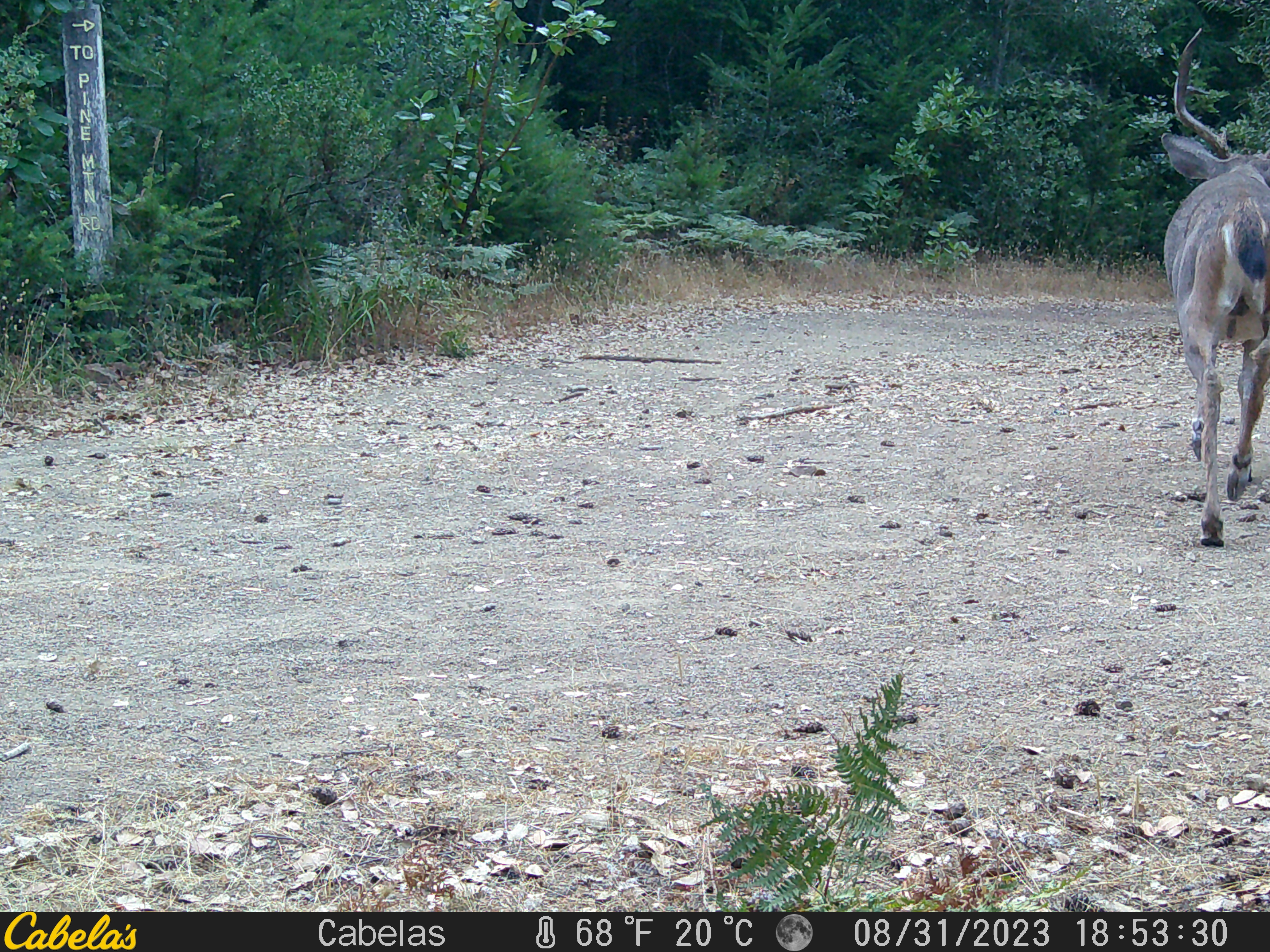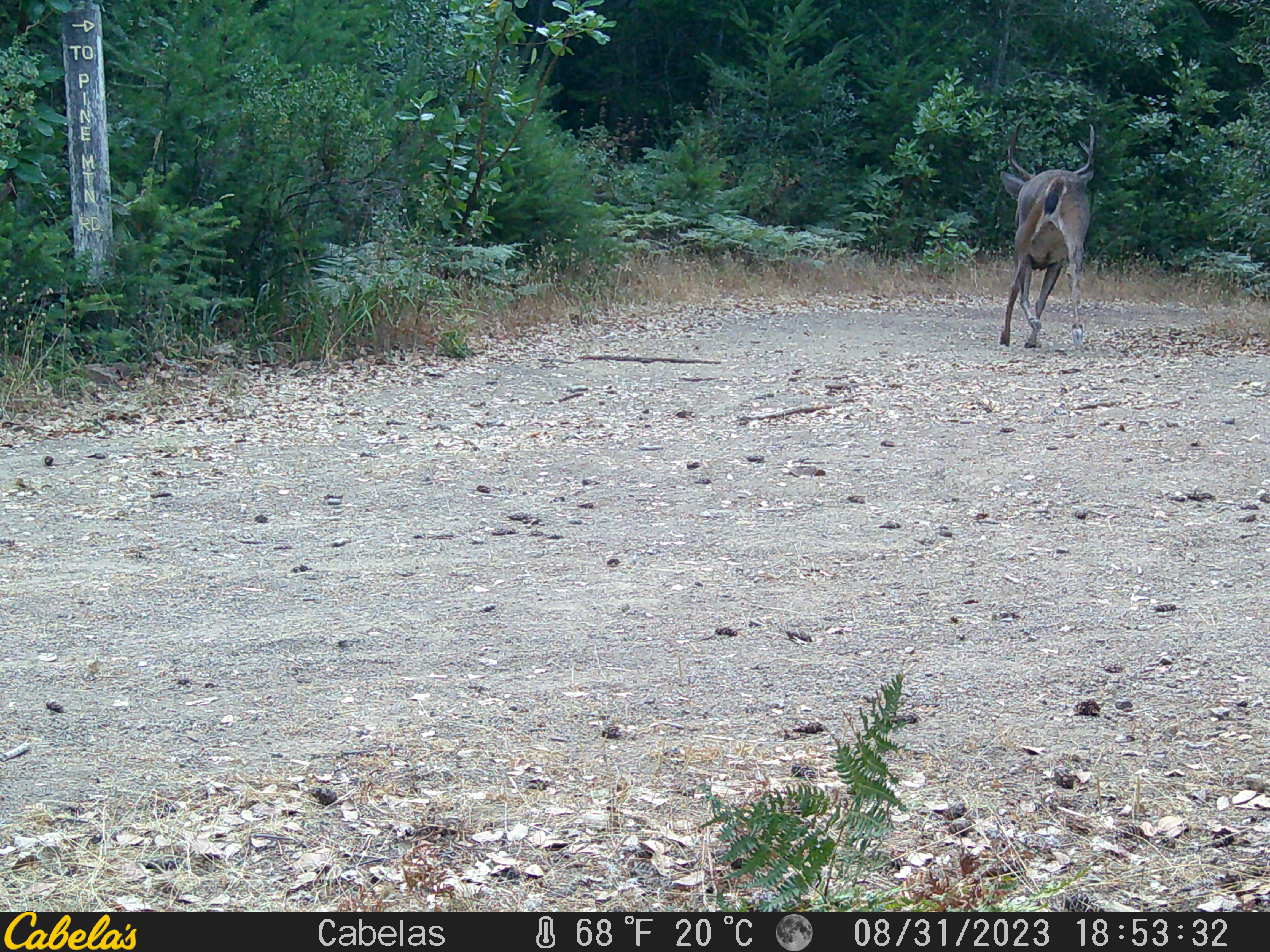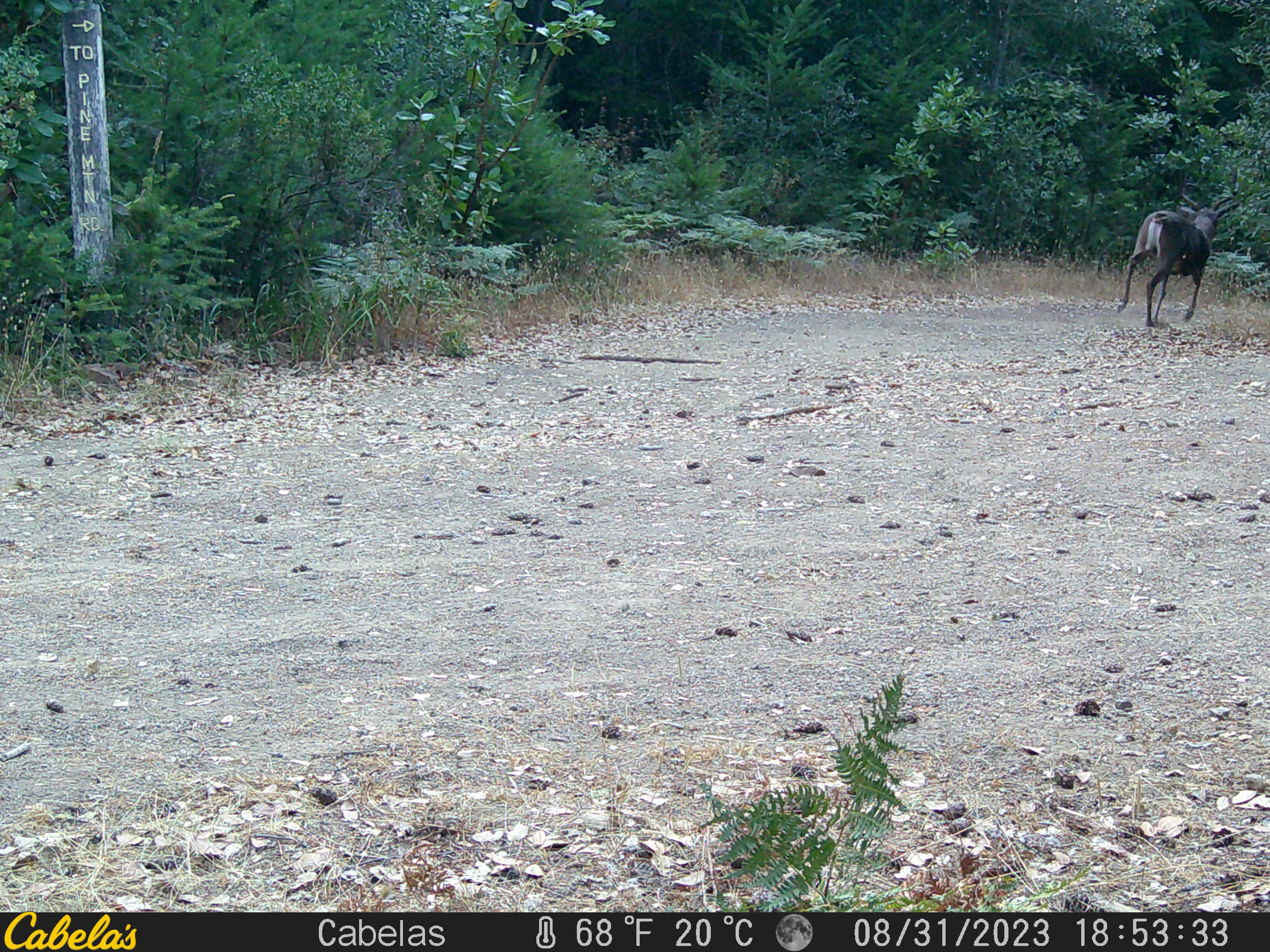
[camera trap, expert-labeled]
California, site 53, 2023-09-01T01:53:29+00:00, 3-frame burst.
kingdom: Animalia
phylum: Chordata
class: Mammalia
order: Artiodactyla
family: Cervidae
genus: Odocoileus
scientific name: Odocoileus hemionus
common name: mule deer